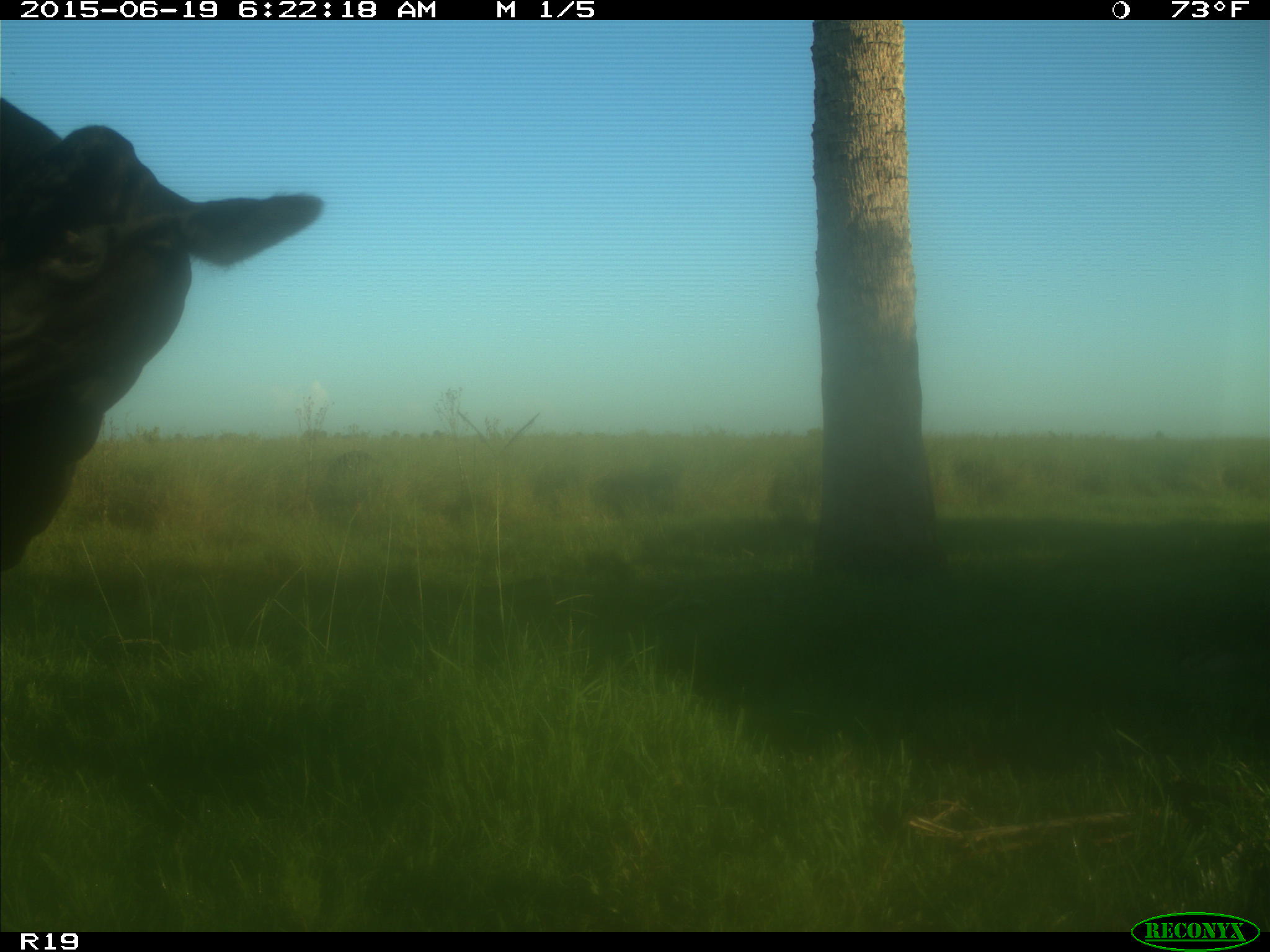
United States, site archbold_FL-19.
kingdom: Animalia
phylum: Chordata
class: Mammalia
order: Artiodactyla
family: Bovidae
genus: Bos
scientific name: Bos taurus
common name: domestic cow